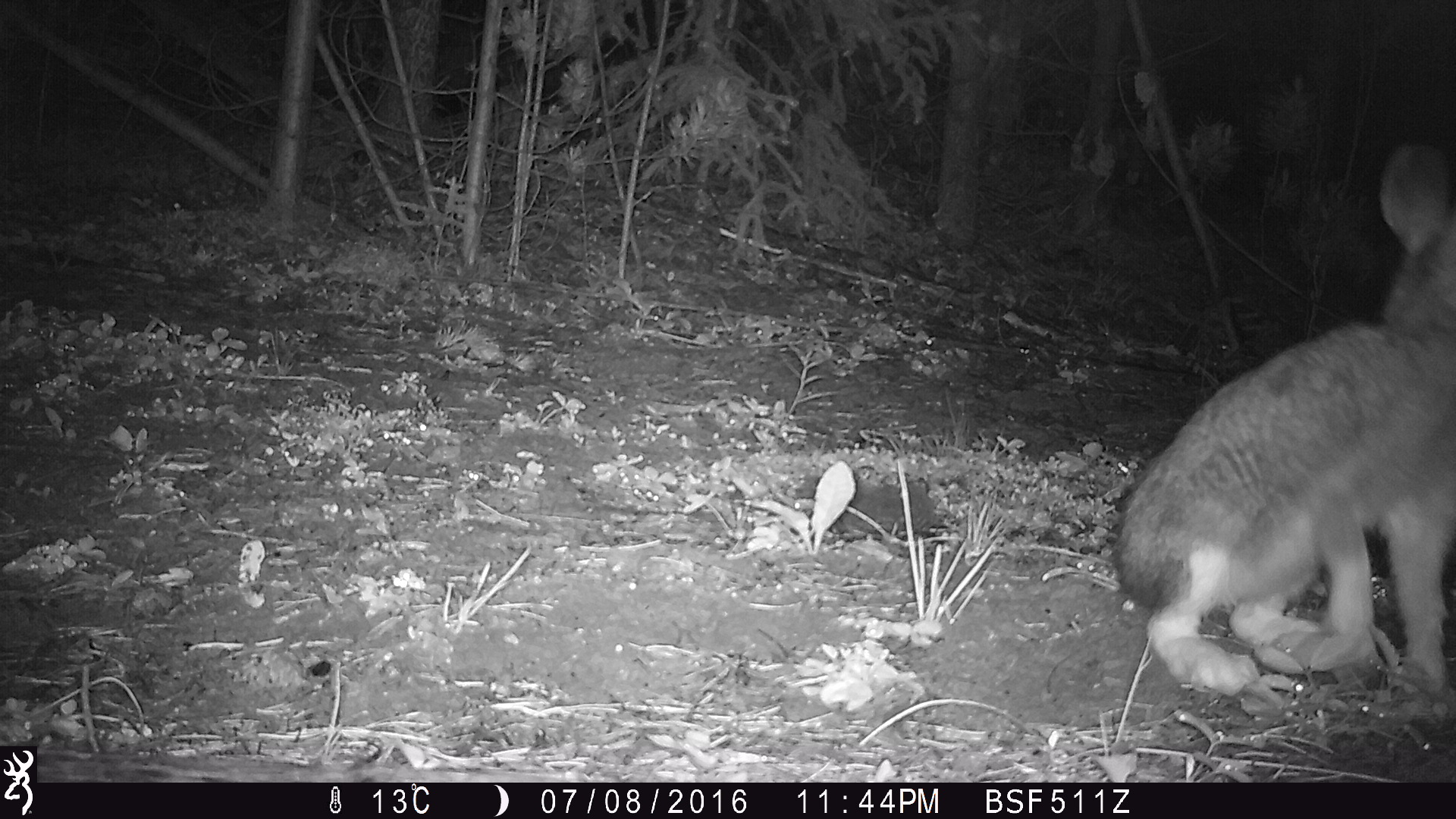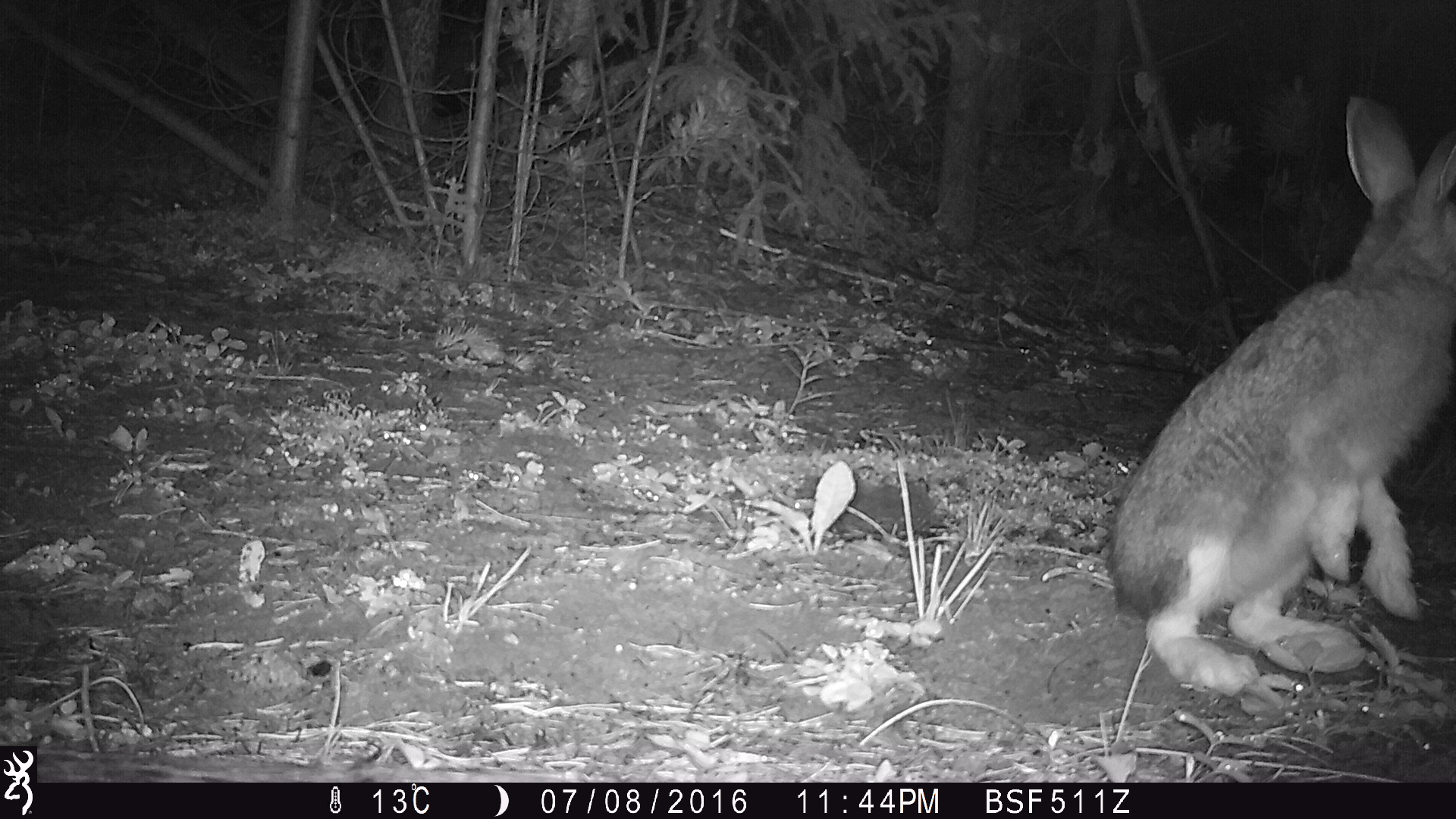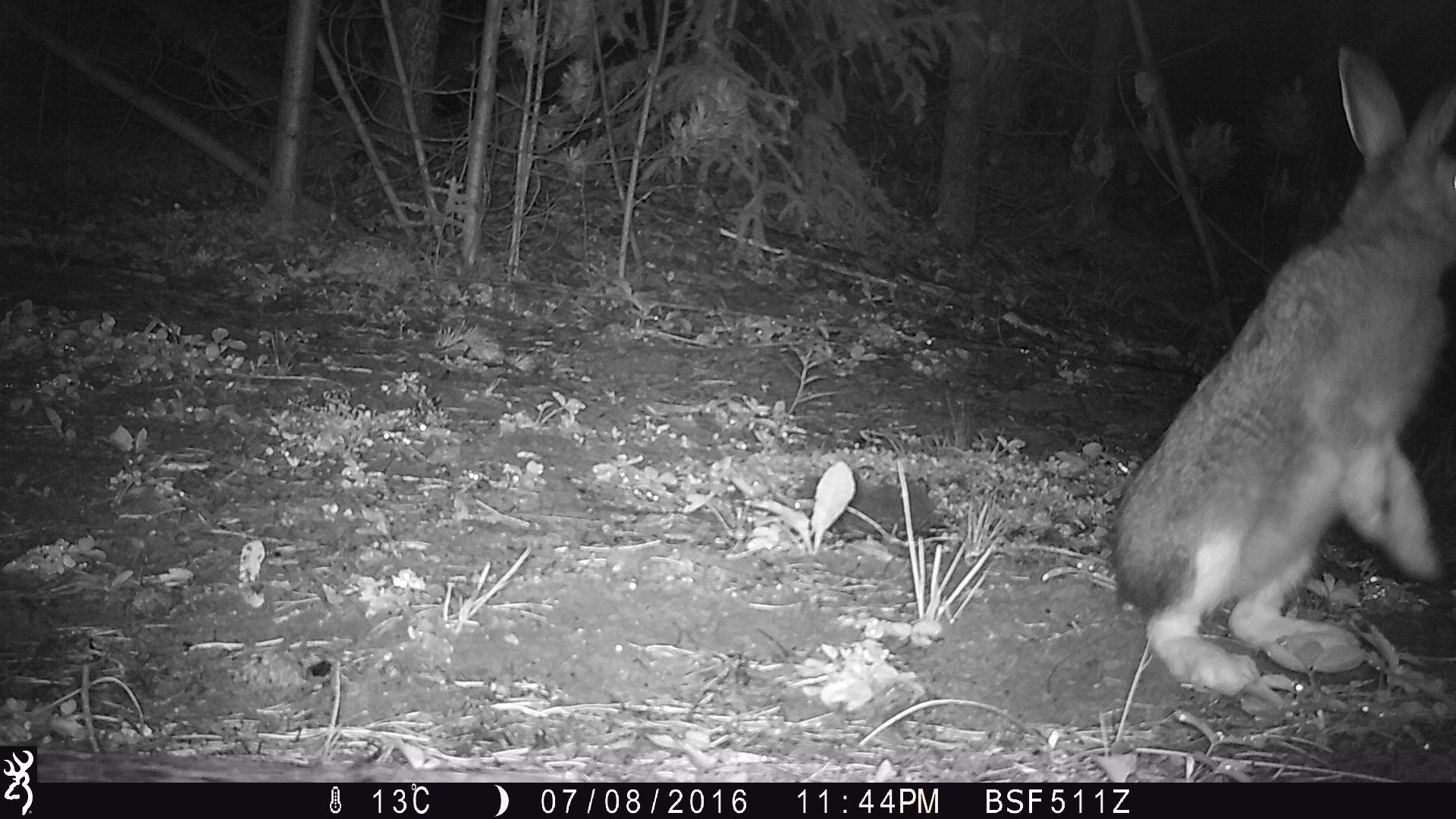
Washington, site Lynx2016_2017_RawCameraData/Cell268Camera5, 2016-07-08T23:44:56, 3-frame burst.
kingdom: Animalia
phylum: Chordata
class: Mammalia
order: Lagomorpha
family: Leporidae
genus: Lepus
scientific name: Lepus americanus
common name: snowshoe hare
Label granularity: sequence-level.